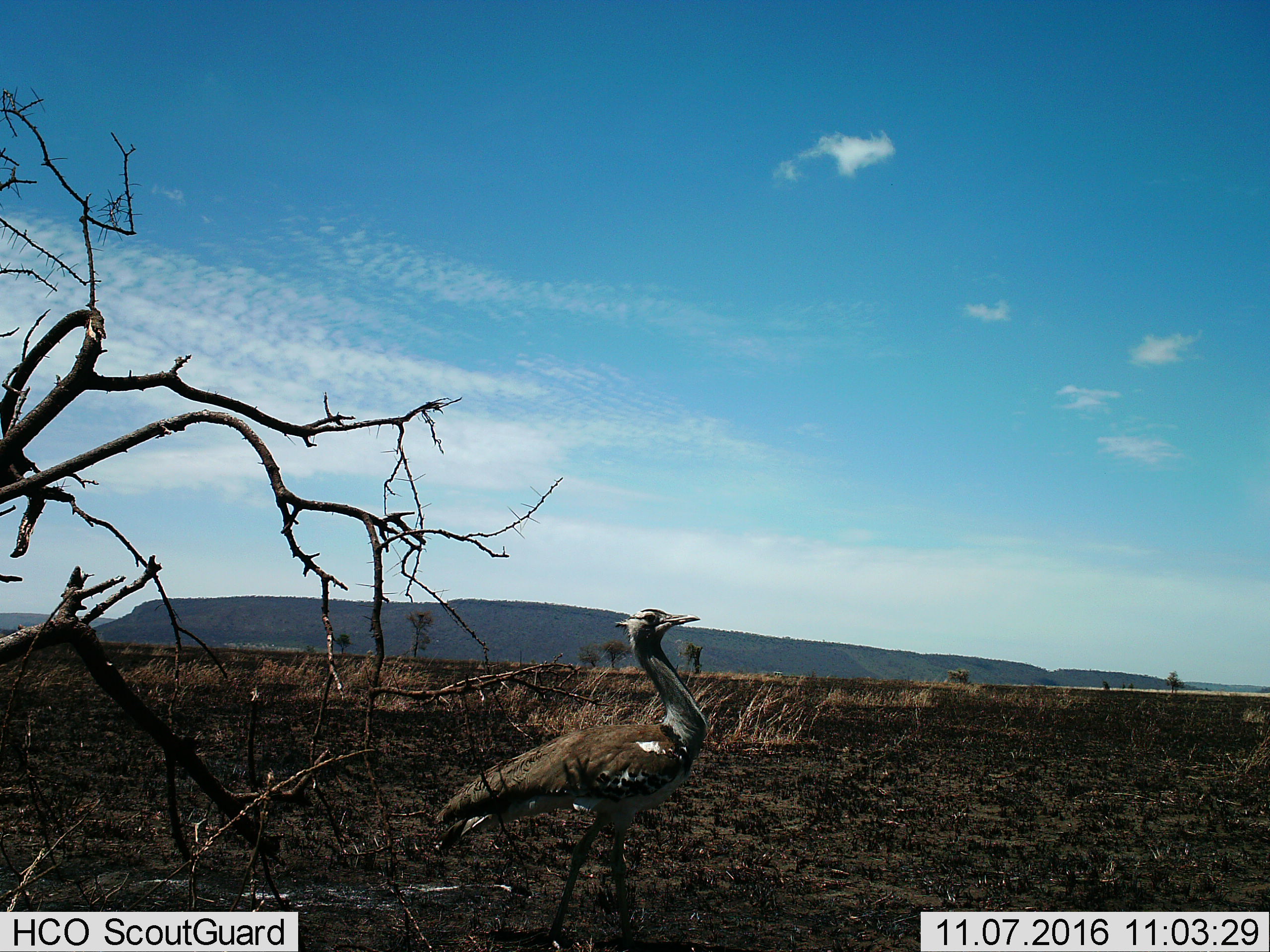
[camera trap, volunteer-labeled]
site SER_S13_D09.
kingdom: Animalia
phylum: Chordata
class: Aves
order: Otidiformes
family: Otididae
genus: Ardeotis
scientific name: Ardeotis kori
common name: kori bustard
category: bustardkori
Bustardkori (kori bustard) (Ardeotis kori), count 1. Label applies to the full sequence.